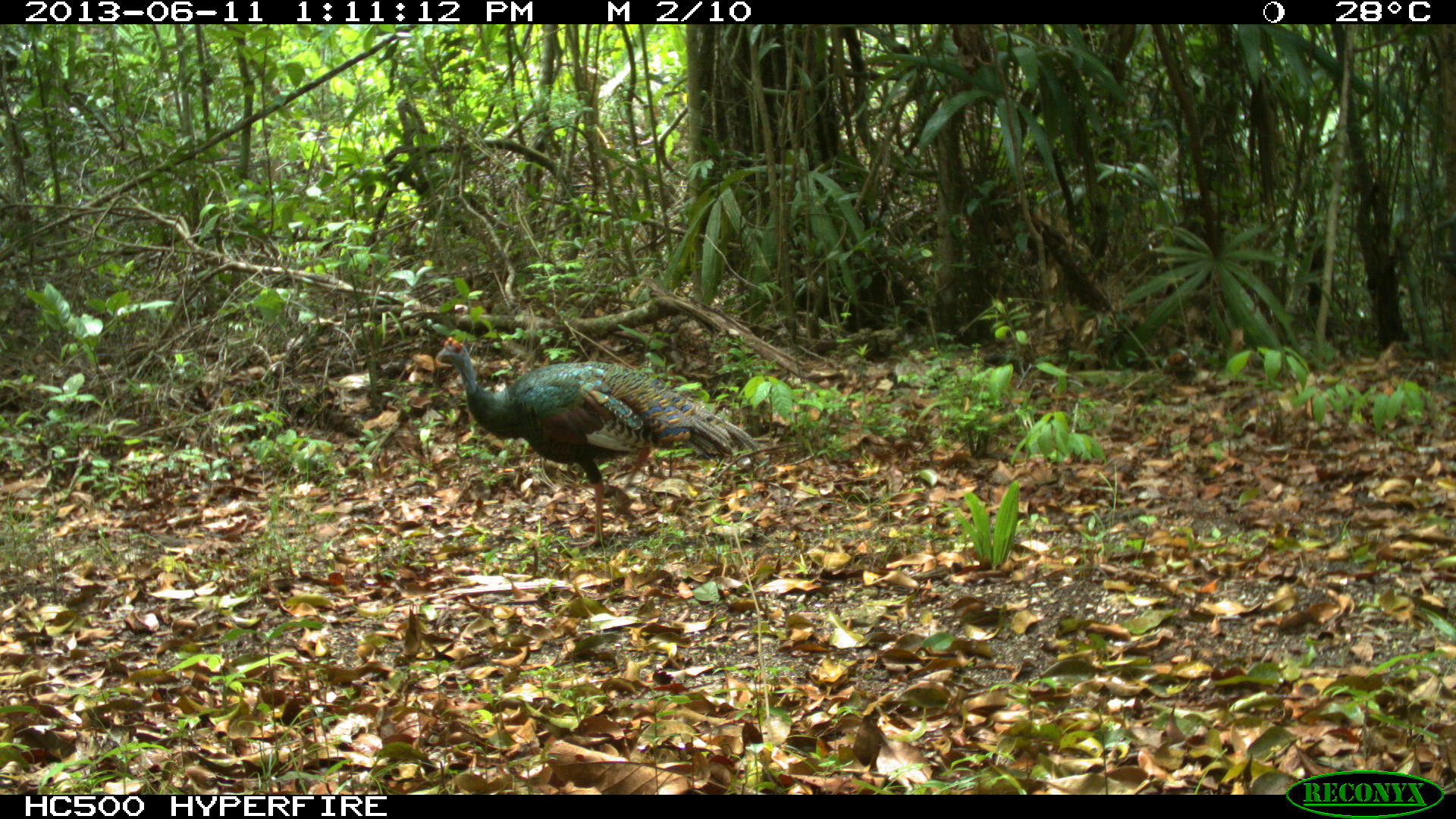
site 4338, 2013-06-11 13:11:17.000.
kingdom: Animalia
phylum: Chordata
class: Aves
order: Galliformes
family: Phasianidae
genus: Meleagris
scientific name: Meleagris ocellata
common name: ocellated turkey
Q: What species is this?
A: Meleagris ocellata (ocellated turkey).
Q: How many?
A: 1.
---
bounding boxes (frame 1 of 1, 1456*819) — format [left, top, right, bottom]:
meleagris ocellata: [432, 335, 759, 551]